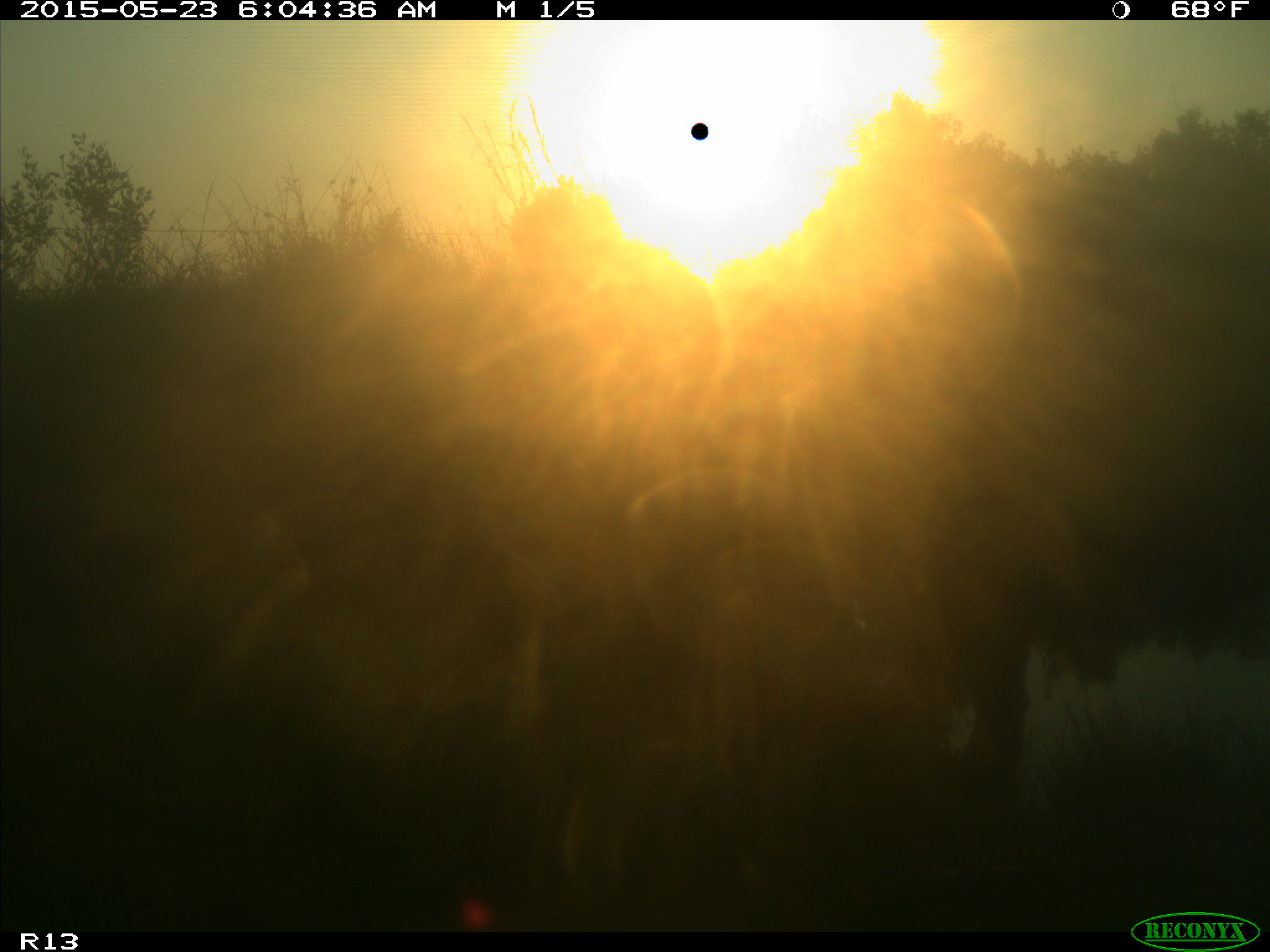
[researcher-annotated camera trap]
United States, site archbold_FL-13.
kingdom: Animalia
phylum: Chordata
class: Mammalia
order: Artiodactyla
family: Bovidae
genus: Bos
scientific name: Bos taurus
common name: domestic cow